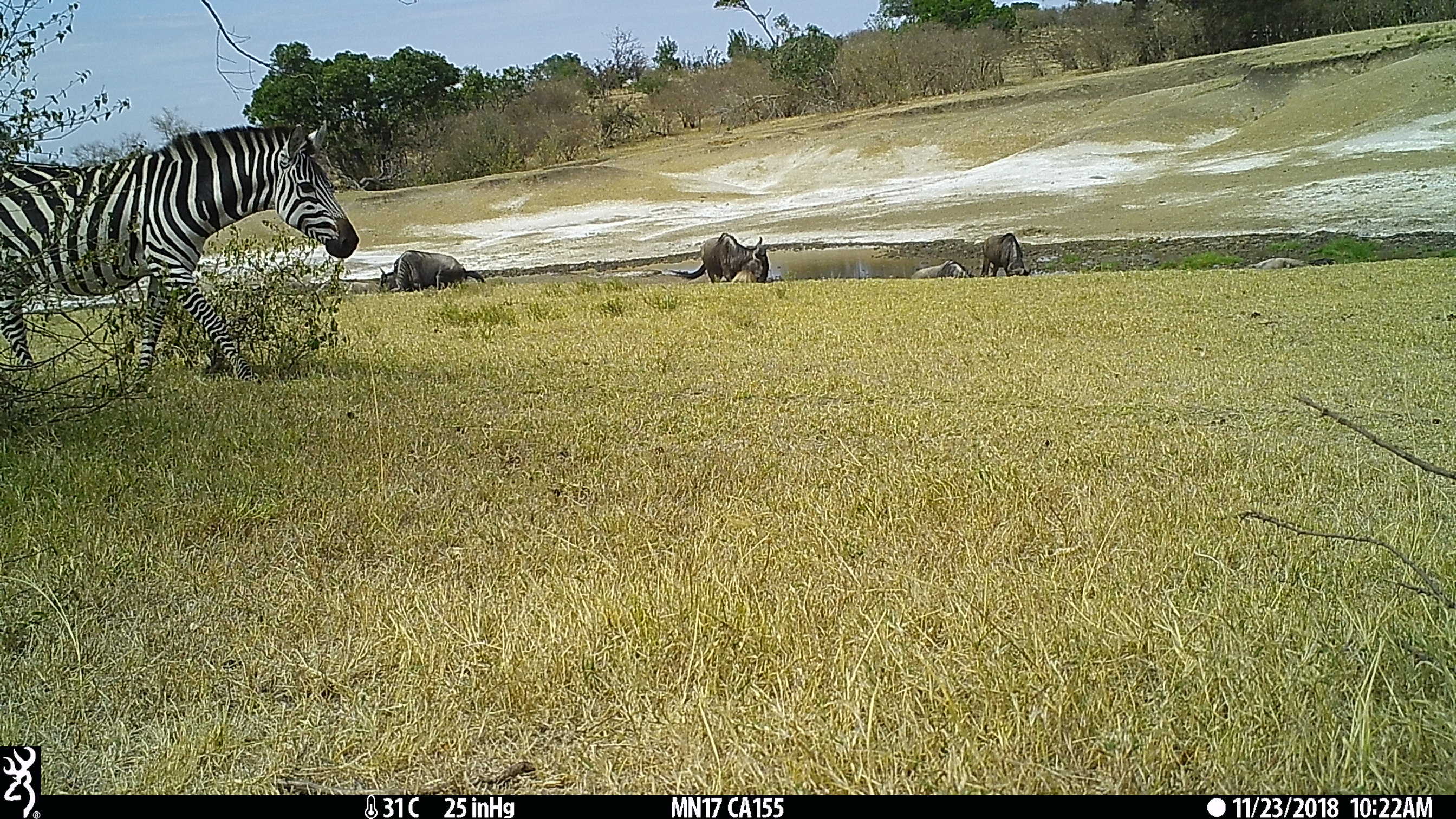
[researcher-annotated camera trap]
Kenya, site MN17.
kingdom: Animalia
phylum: Chordata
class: Mammalia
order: Perissodactyla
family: Equidae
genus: Equus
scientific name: Equus quagga burchellii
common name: burchell's zebra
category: zebra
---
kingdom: Animalia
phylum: Chordata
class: Mammalia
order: Artiodactyla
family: Bovidae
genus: Connochaetes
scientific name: Connochaetes taurinus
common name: blue wildebeest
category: wildebeest